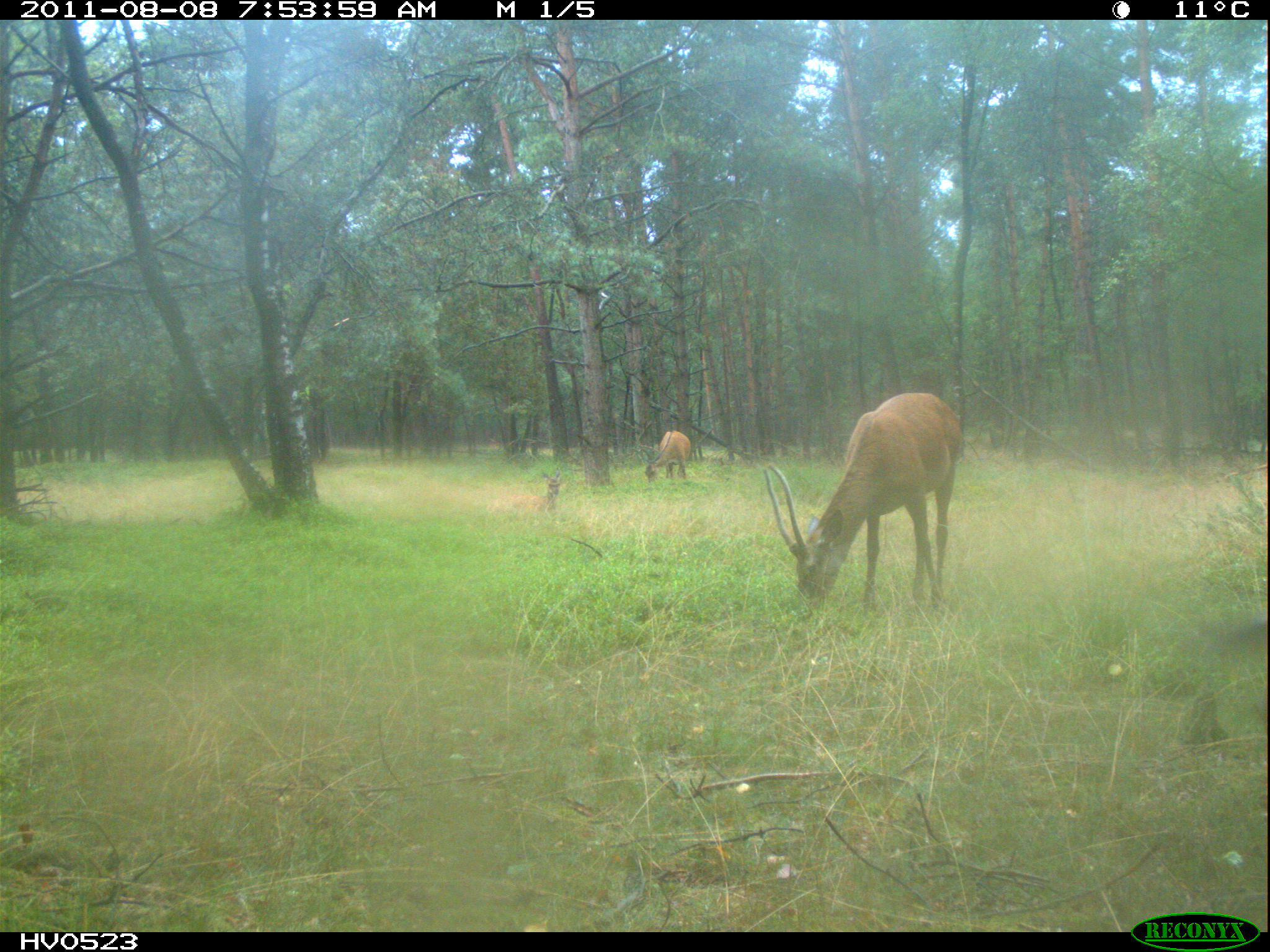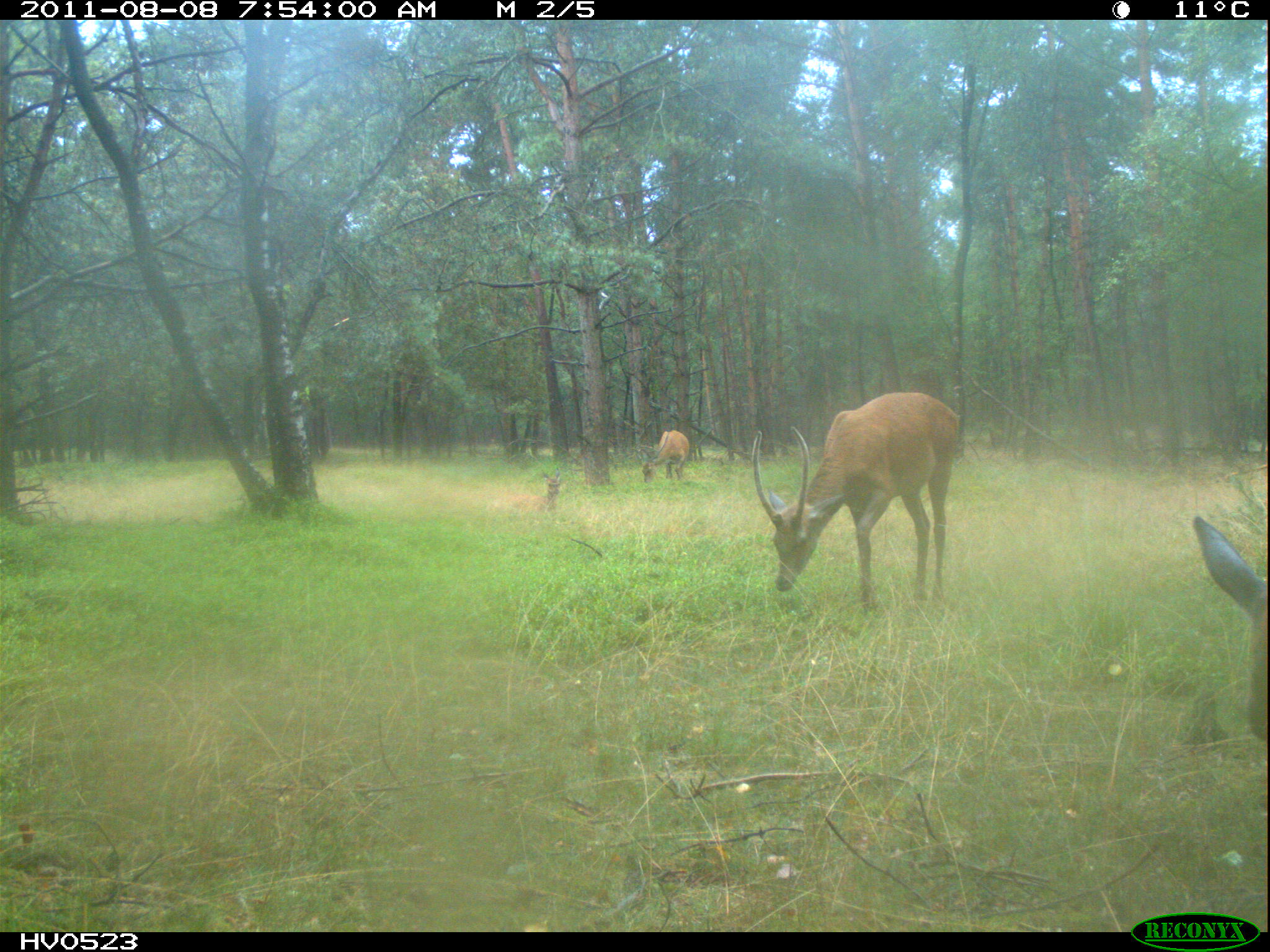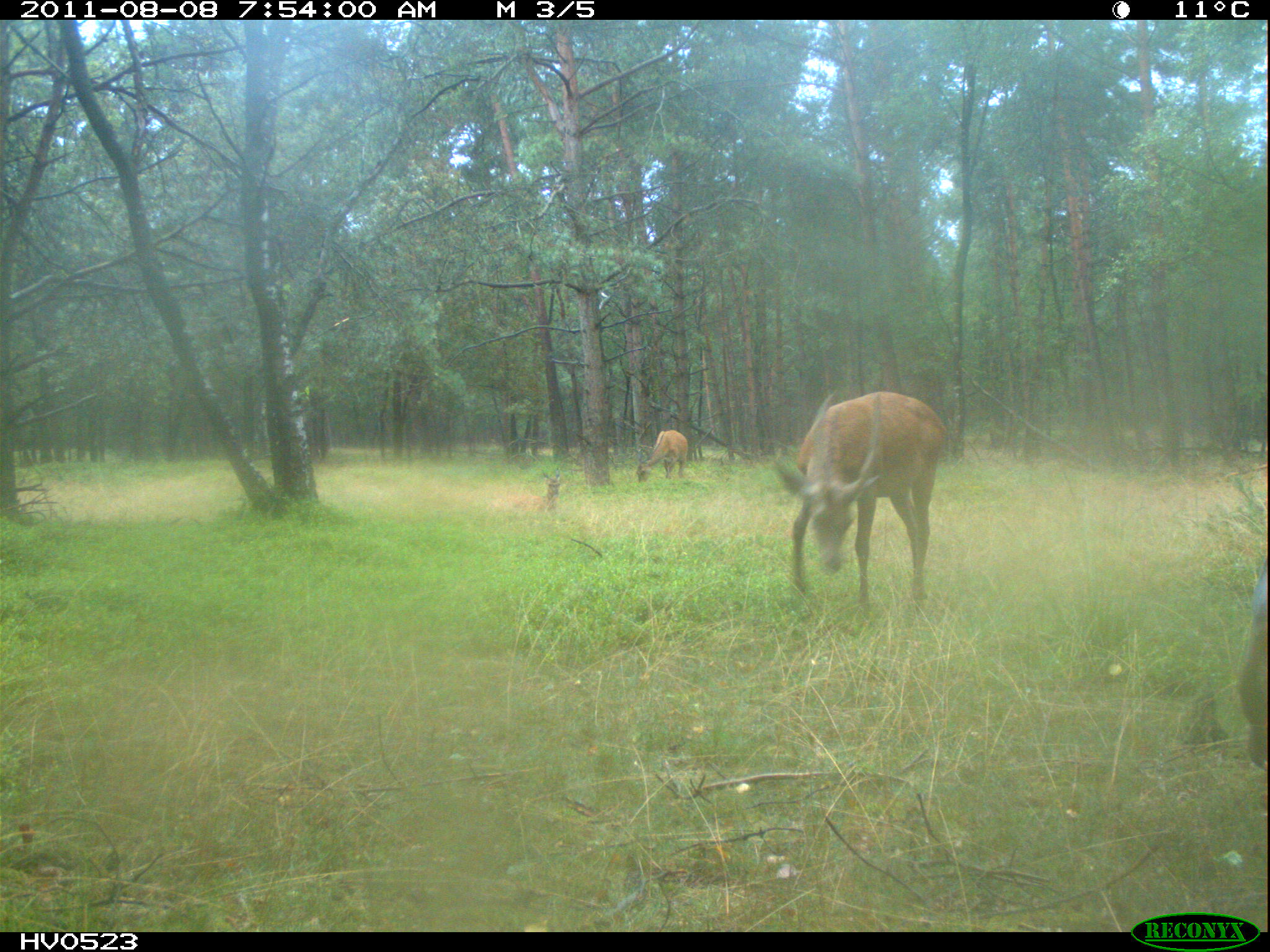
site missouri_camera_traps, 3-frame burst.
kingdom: Animalia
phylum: Chordata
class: Mammalia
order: Artiodactyla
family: Cervidae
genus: Cervus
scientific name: Cervus elaphus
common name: red deer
Red deer (Cervus elaphus). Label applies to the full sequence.